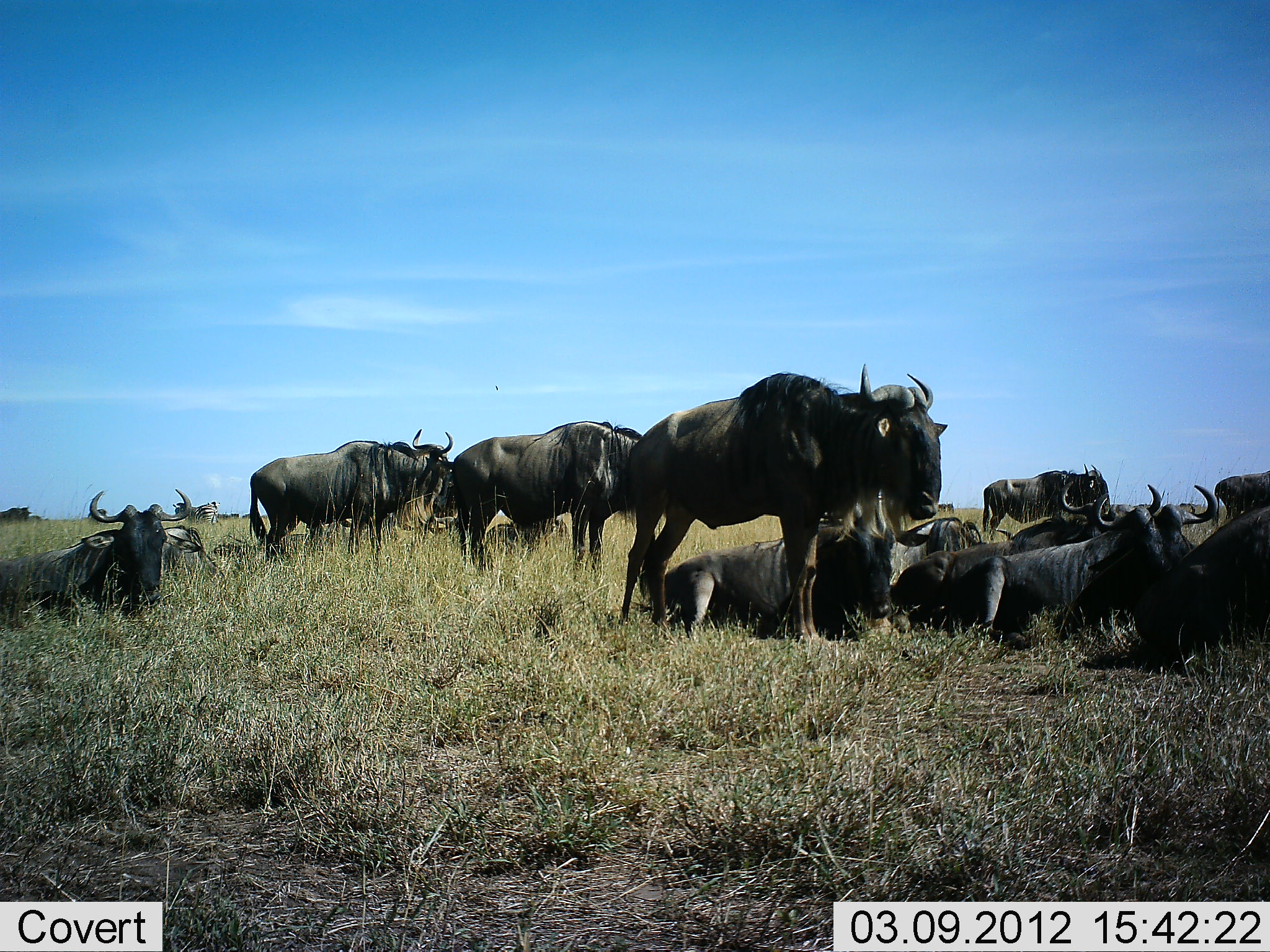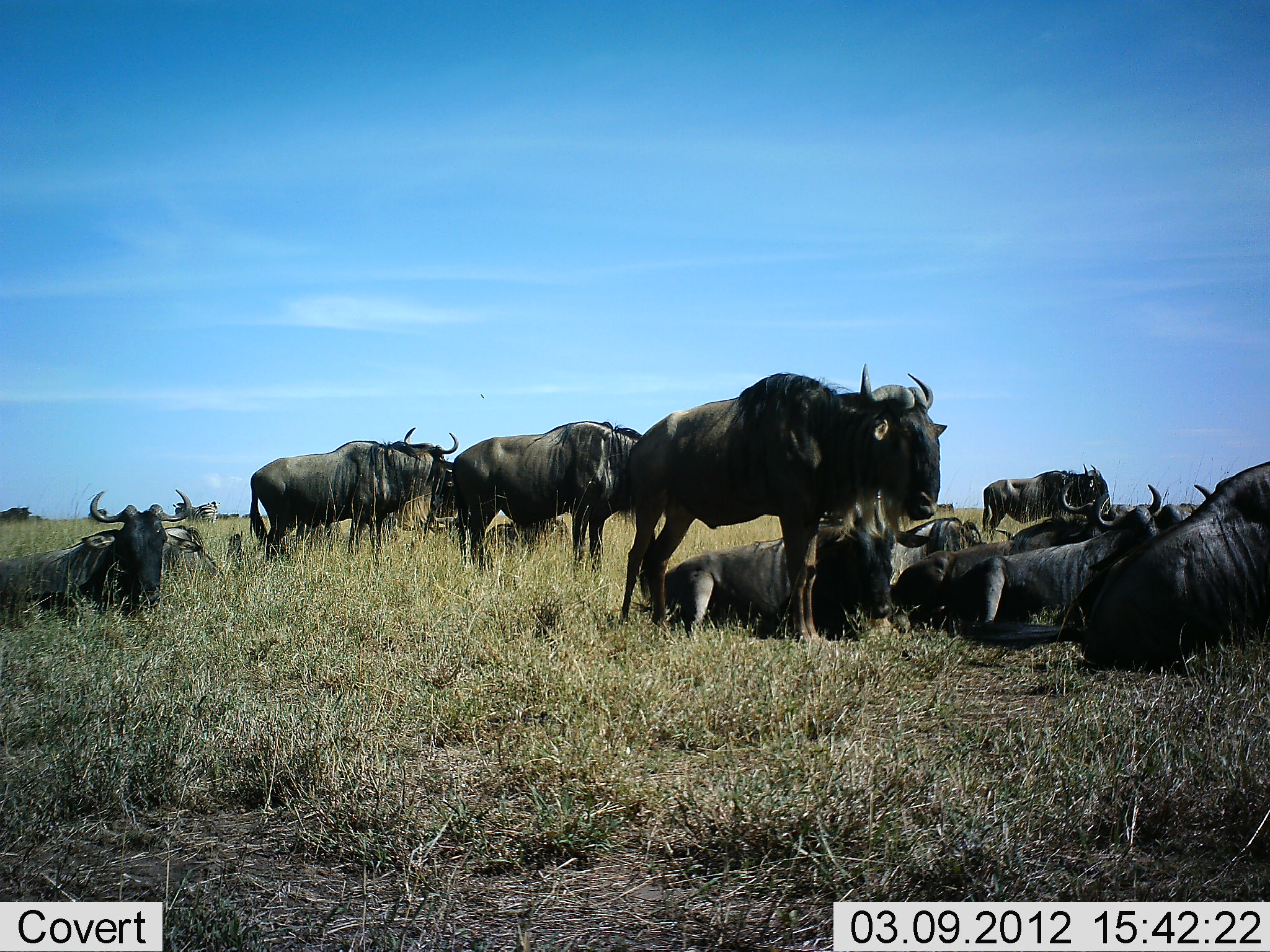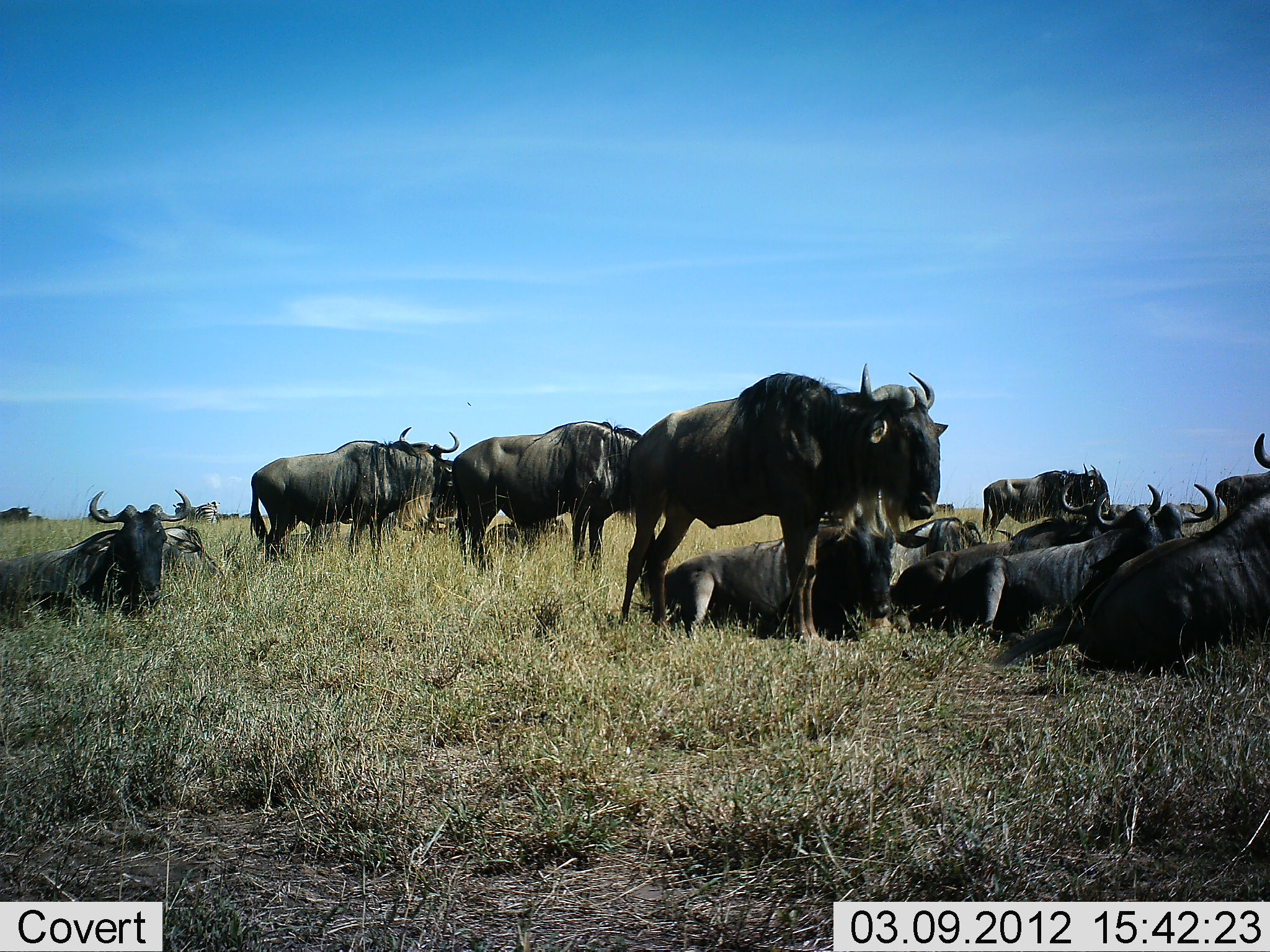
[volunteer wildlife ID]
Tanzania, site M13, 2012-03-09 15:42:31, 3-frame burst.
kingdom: Animalia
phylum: Chordata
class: Mammalia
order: Artiodactyla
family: Bovidae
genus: Connochaetes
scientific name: Connochaetes taurinus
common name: blue wildebeest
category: wildebeest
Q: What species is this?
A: Wildebeest (blue wildebeest) (Connochaetes taurinus).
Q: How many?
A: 11-50.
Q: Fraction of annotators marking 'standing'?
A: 85%.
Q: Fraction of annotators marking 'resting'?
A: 90%.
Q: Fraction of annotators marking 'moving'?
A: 10%.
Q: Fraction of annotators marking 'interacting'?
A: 20%.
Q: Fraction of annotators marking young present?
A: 5%.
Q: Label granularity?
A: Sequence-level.